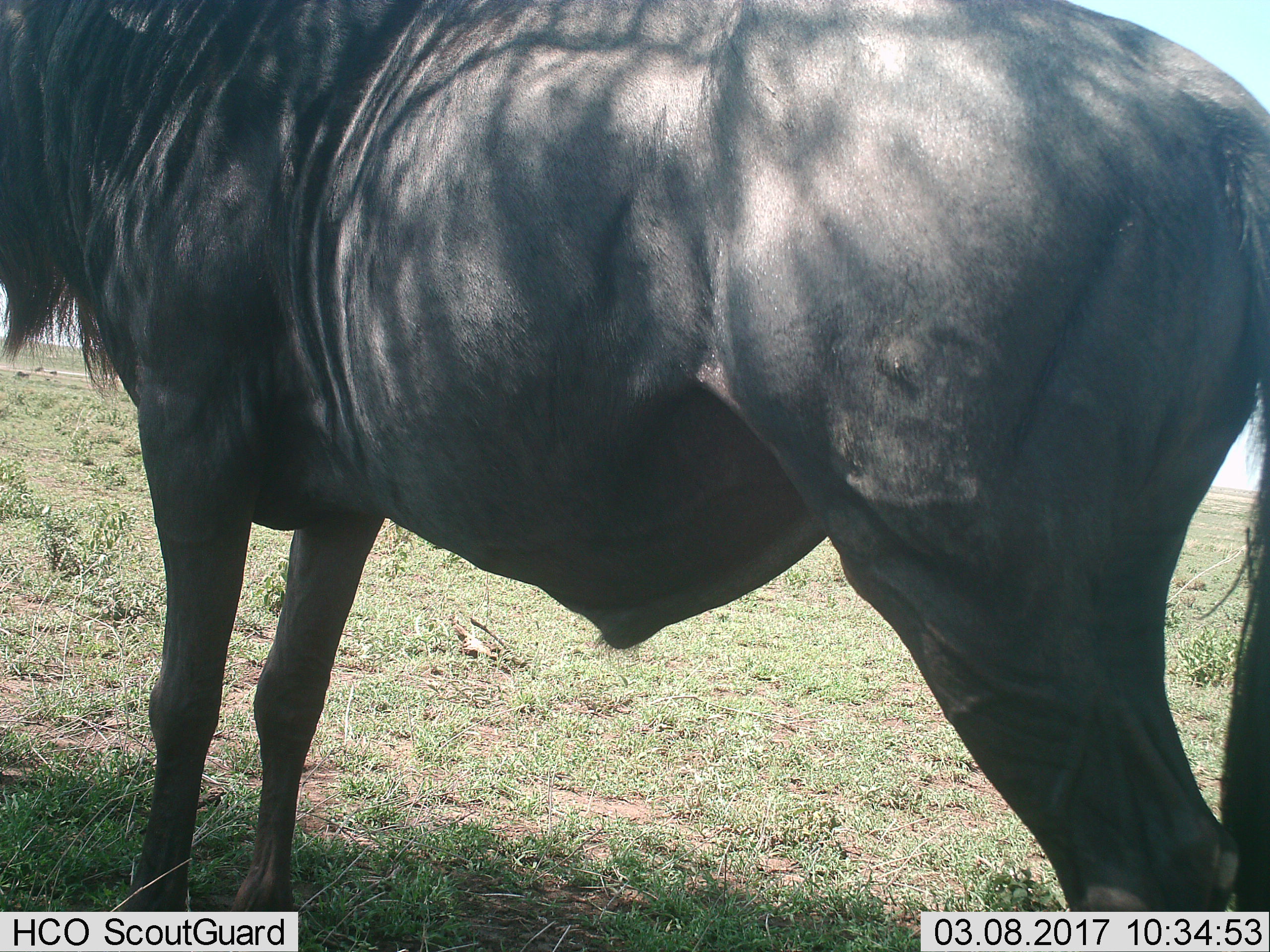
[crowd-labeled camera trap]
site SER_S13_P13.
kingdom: Animalia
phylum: Chordata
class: Mammalia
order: Artiodactyla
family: Bovidae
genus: Connochaetes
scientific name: Connochaetes taurinus taurinus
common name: blue wildebeest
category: wildebeestblue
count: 1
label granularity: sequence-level